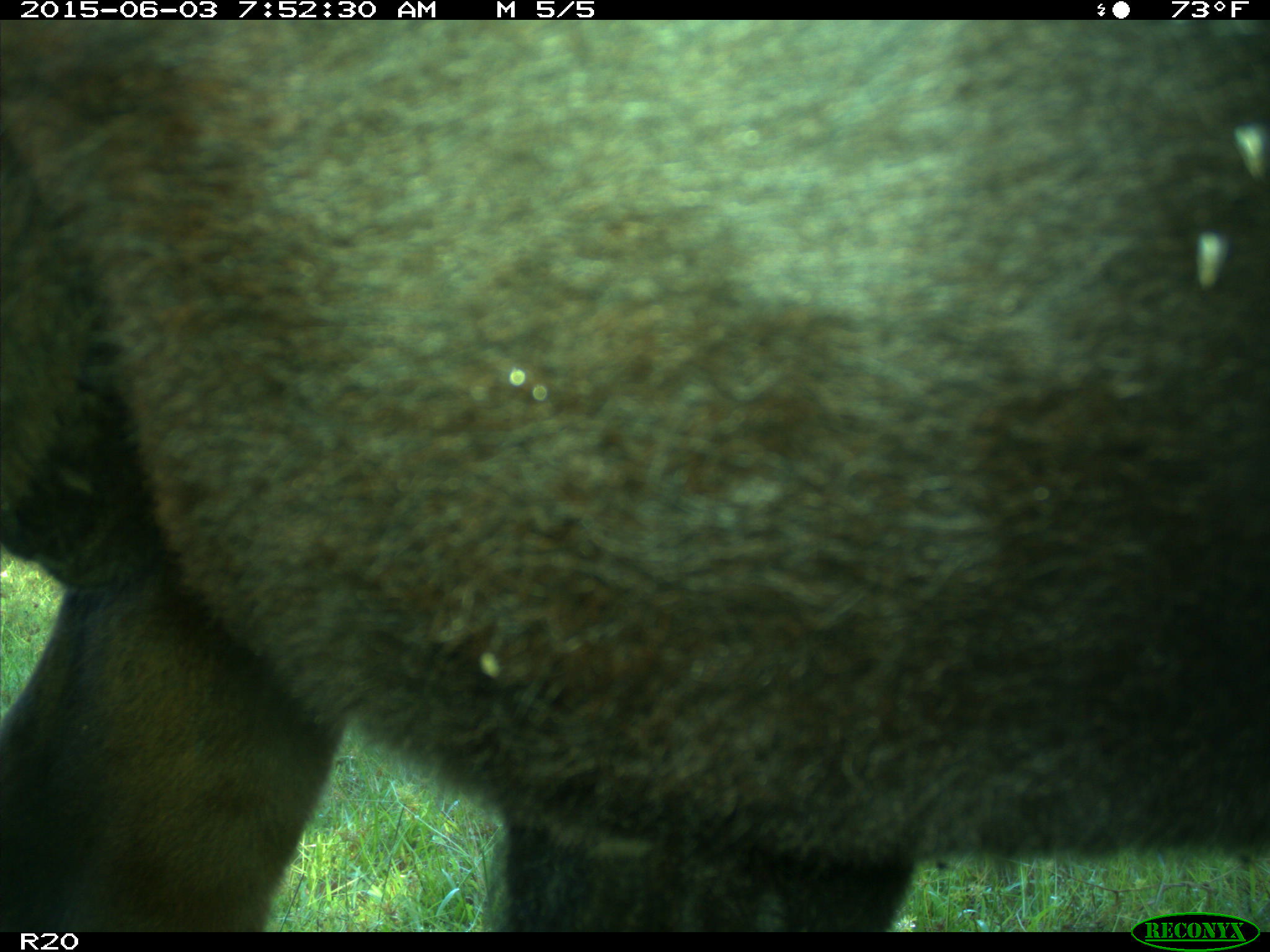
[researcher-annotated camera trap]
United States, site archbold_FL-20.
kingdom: Animalia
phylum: Chordata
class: Mammalia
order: Artiodactyla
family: Bovidae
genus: Bos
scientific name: Bos taurus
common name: domestic cow